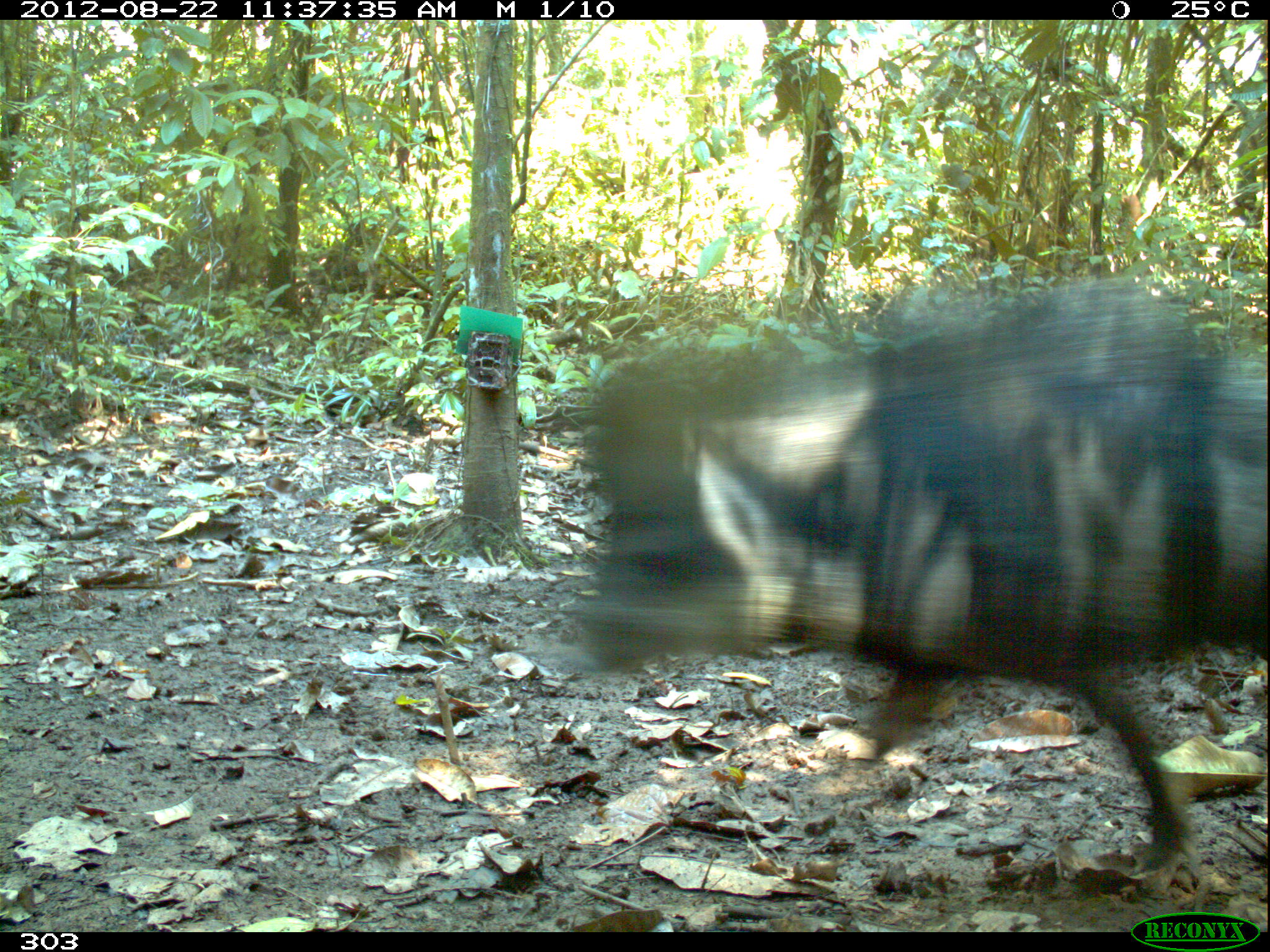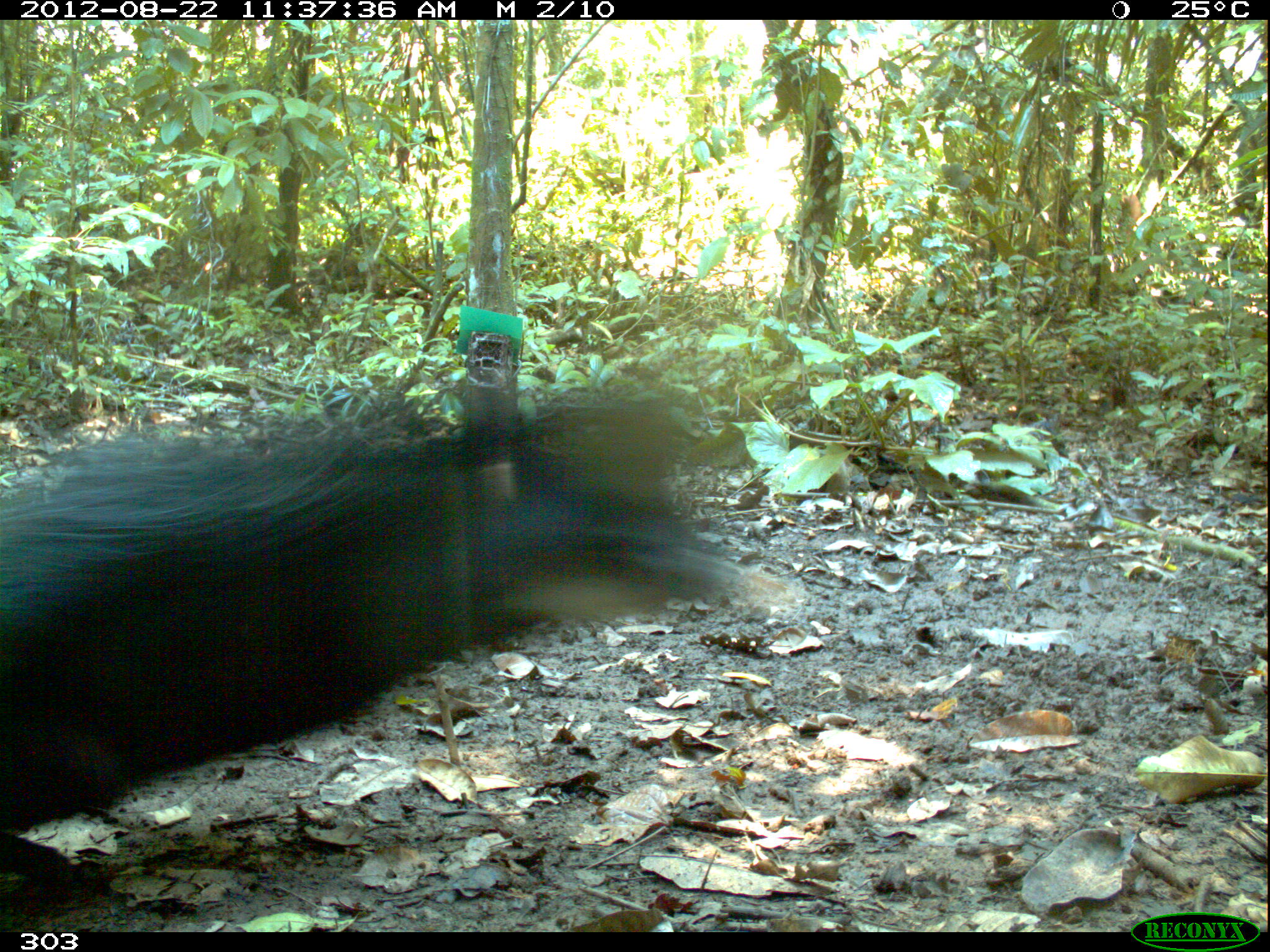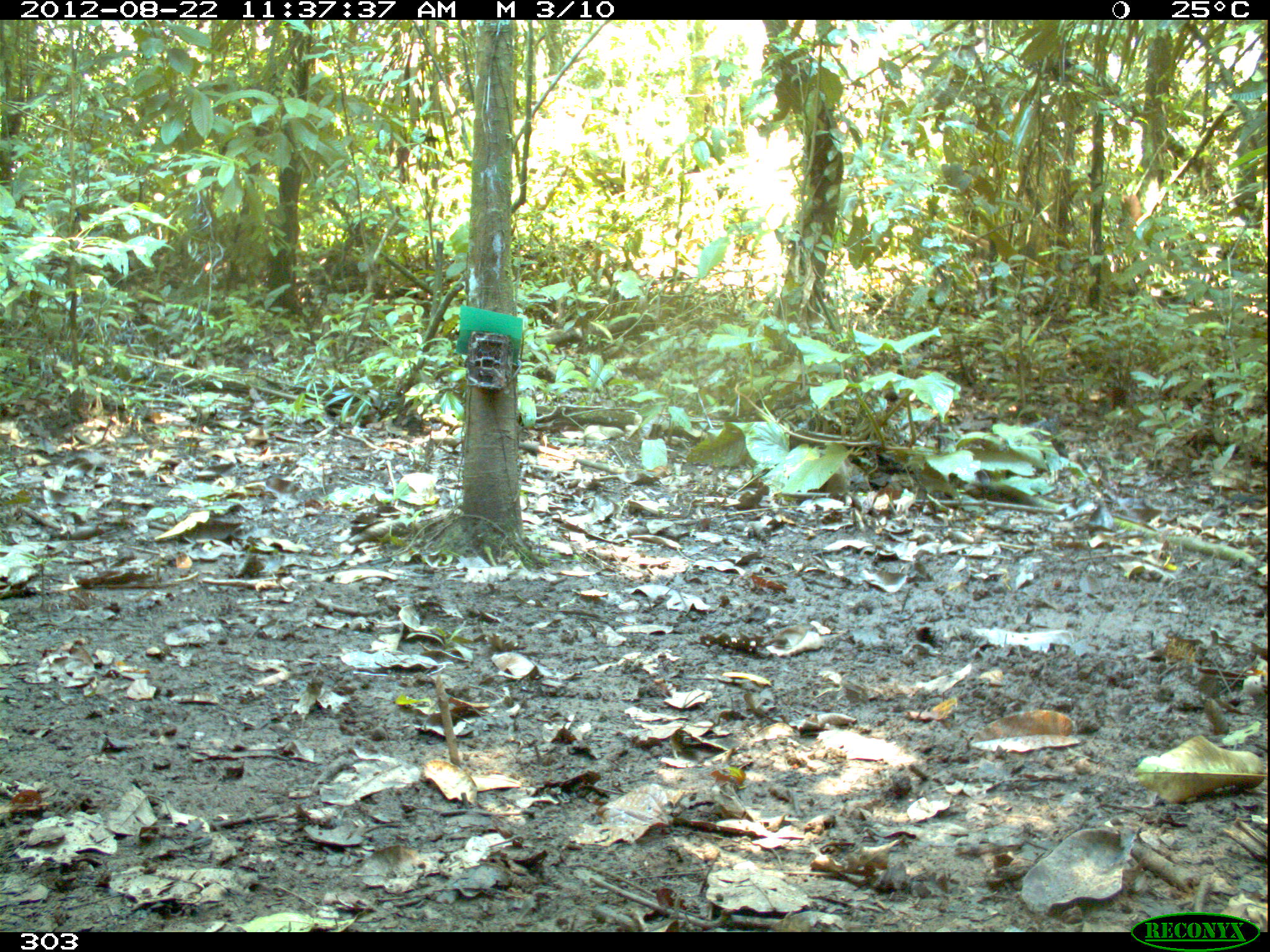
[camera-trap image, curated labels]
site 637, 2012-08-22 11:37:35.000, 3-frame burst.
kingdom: Animalia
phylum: Chordata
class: Mammalia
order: Artiodactyla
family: Tayassuidae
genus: Tayassu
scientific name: Tayassu pecari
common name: white-lipped peccary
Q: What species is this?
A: Tayassu pecari (white-lipped peccary).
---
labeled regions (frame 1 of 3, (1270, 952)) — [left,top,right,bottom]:
tayassu pecari: [556,268,1267,894]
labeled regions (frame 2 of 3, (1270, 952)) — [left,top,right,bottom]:
tayassu pecari: [0,371,781,839]